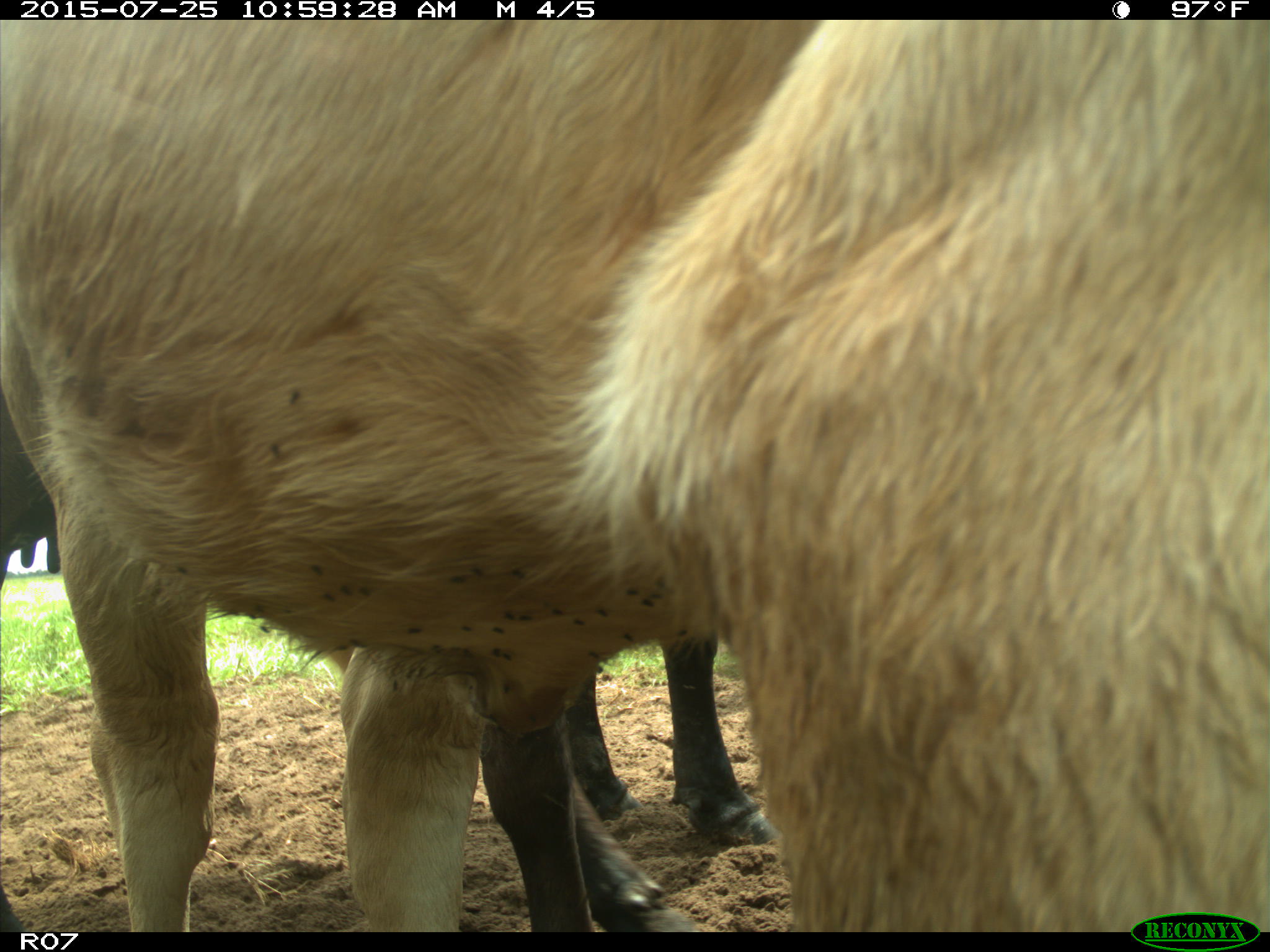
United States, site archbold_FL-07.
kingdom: Animalia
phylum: Chordata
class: Mammalia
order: Artiodactyla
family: Bovidae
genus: Bos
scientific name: Bos taurus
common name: domestic cow